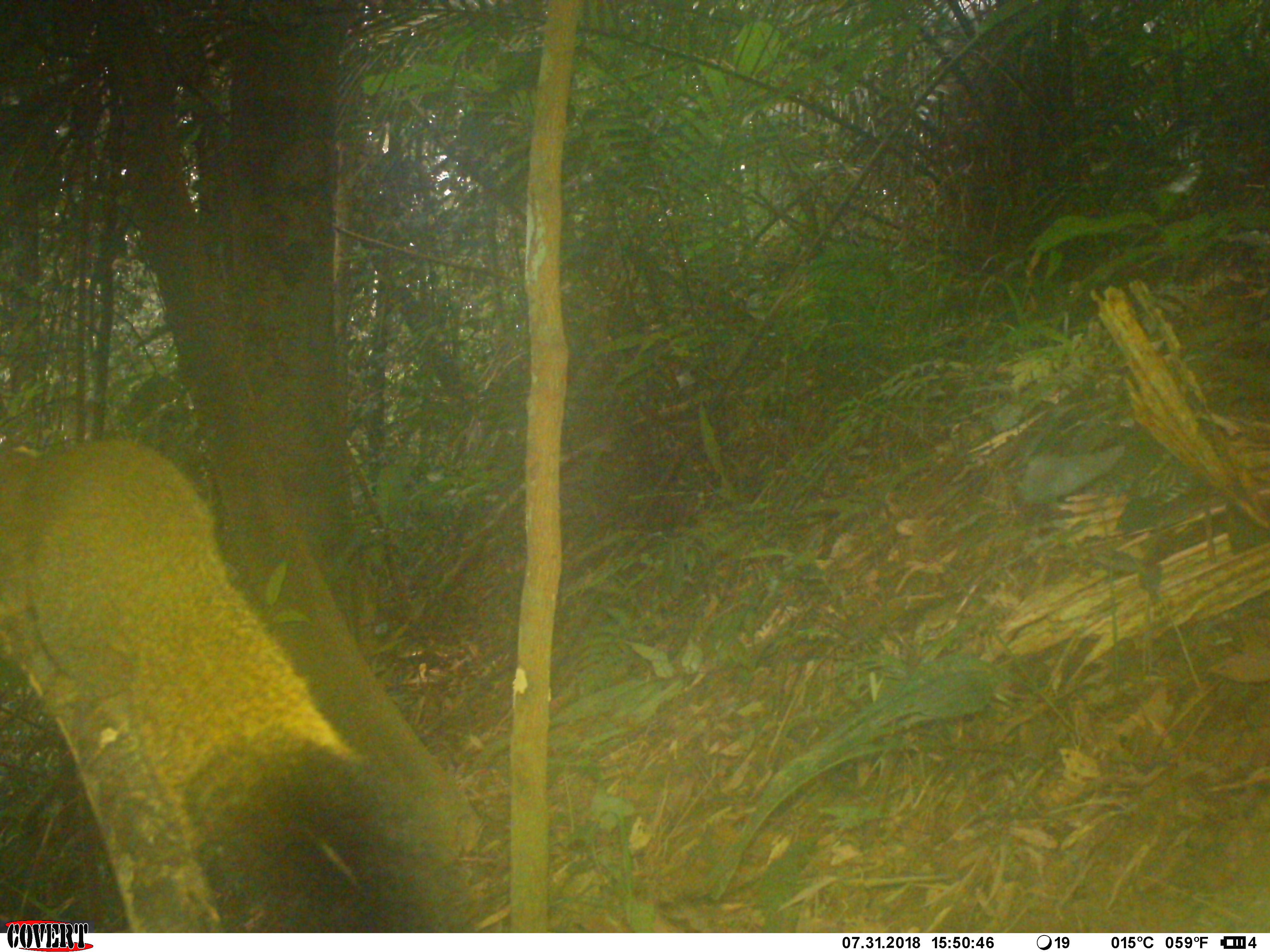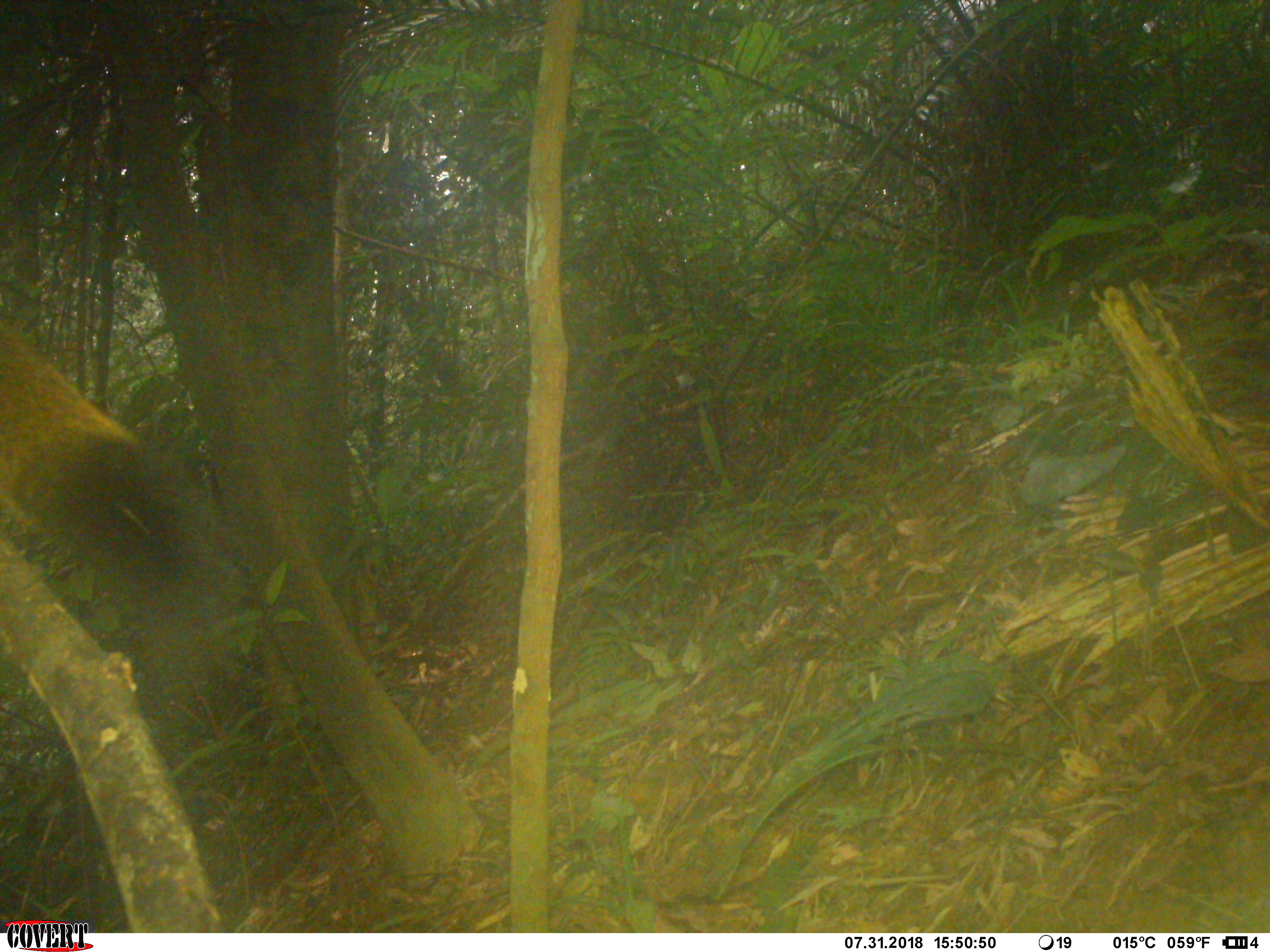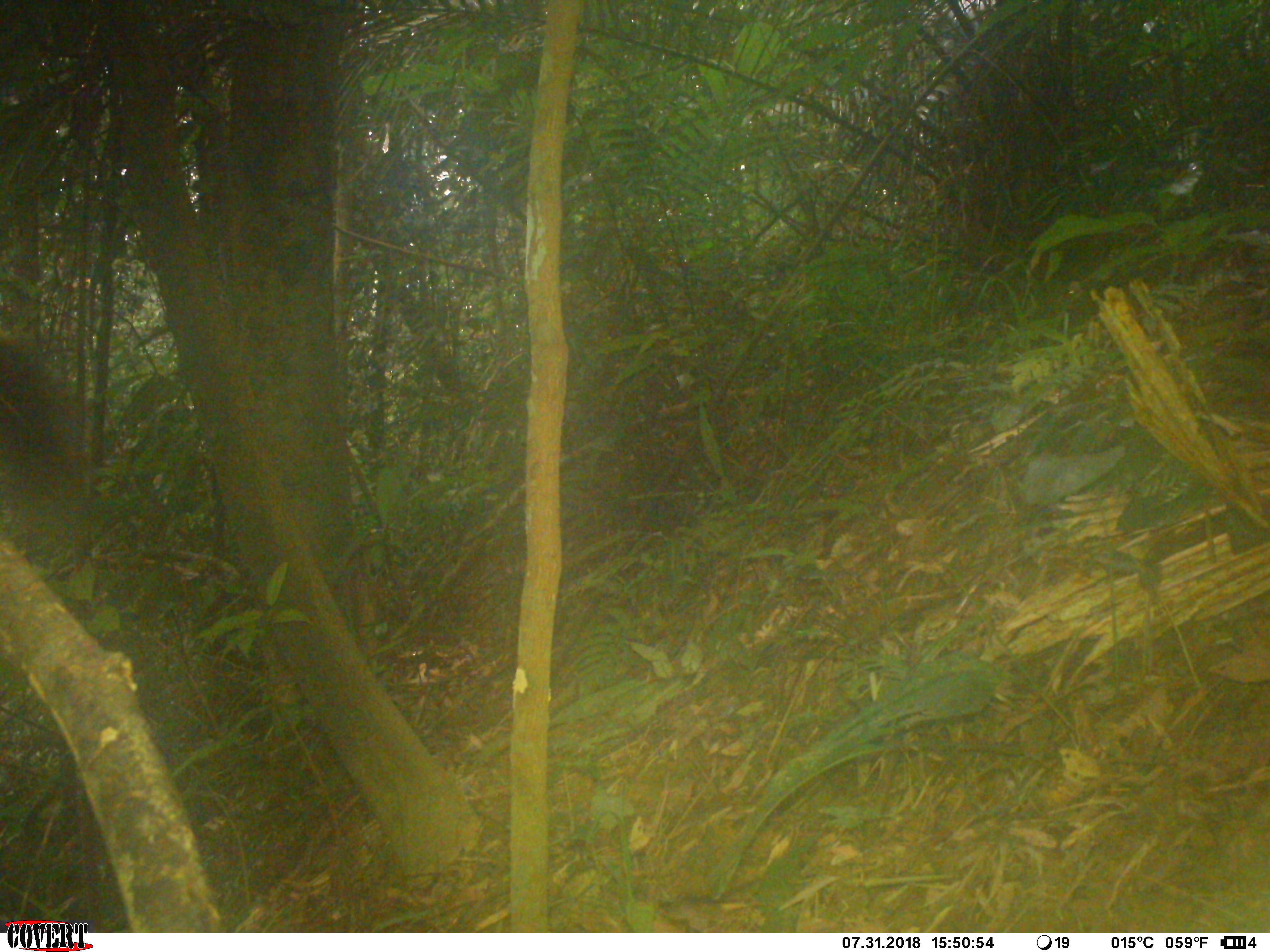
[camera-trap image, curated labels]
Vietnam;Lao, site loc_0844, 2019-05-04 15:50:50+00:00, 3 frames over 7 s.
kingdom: Animalia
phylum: Chordata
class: Mammalia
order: Rodentia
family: Sciuridae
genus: Sciurus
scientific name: Sciurus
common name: squirrel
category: unidentified squirrel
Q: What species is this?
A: Unidentified squirrel (squirrel) (Sciurus).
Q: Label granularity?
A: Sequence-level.